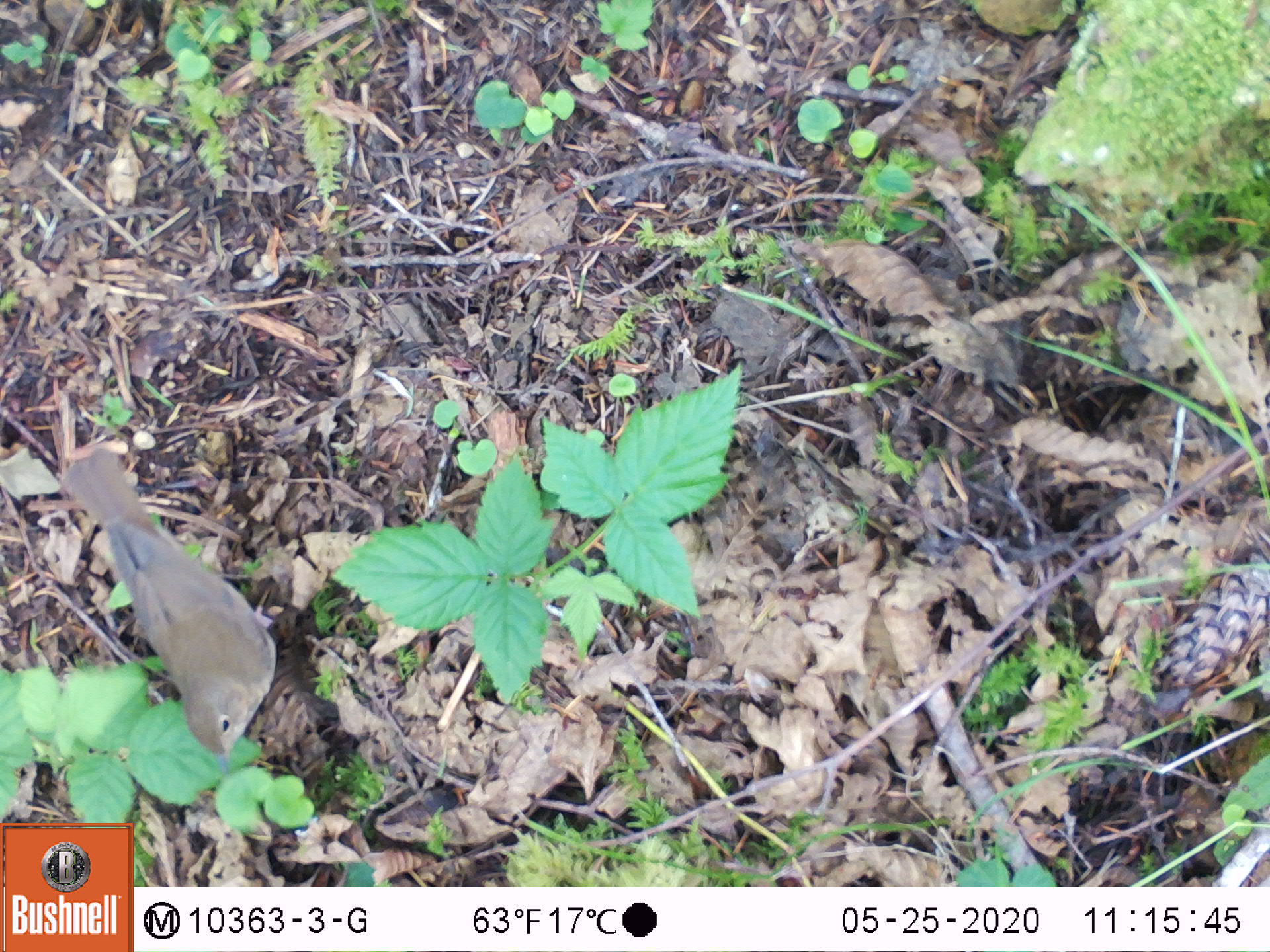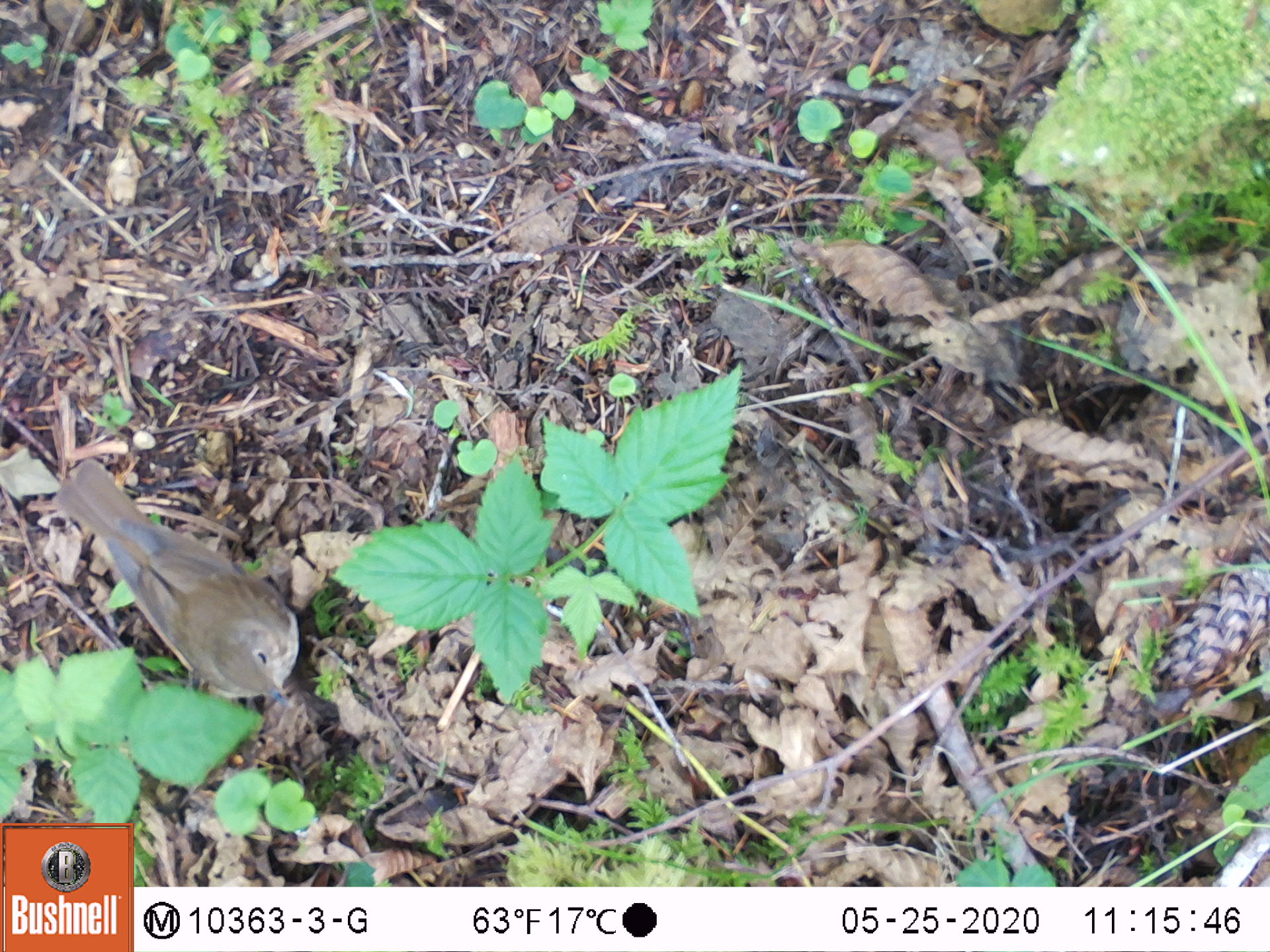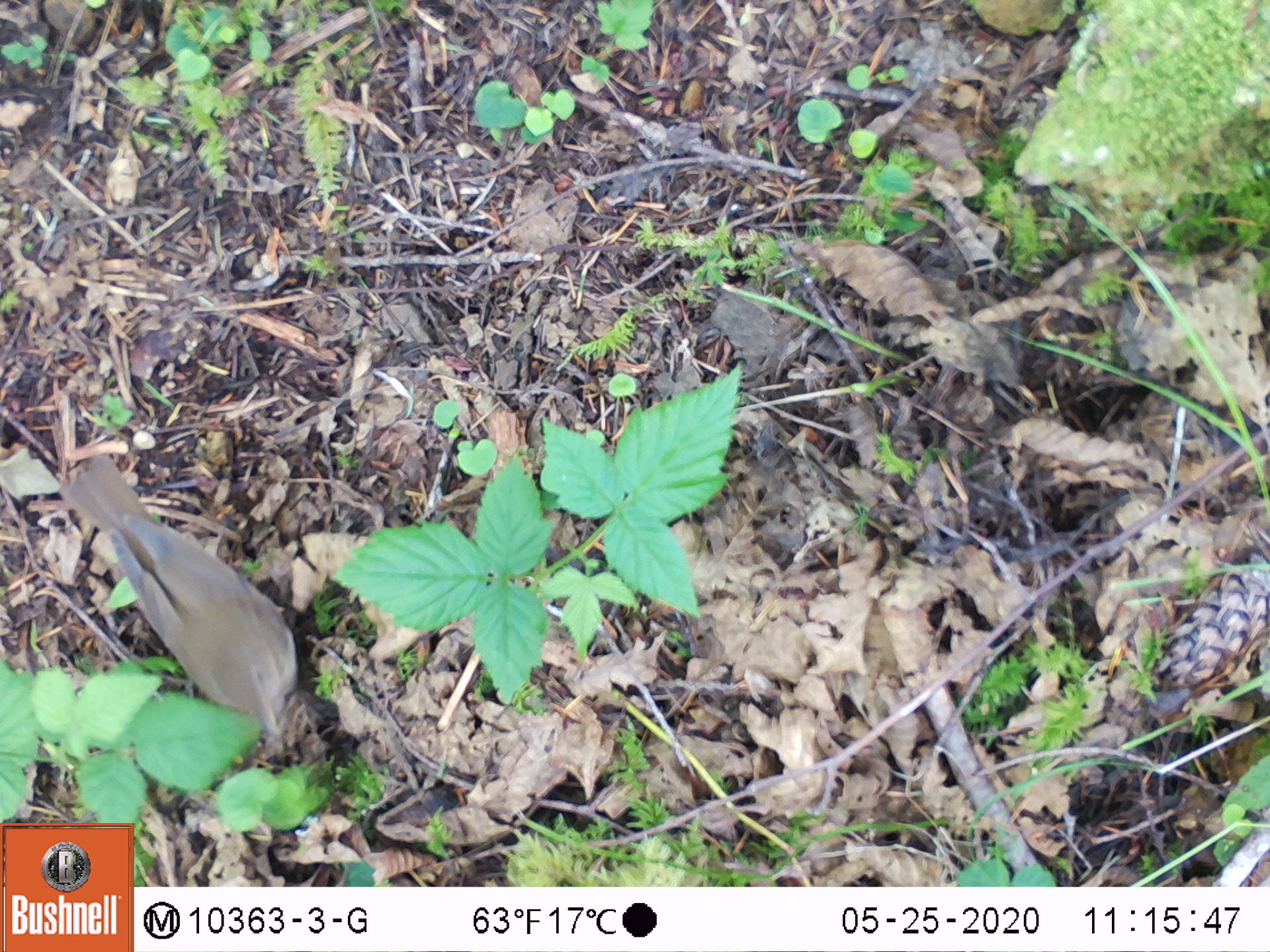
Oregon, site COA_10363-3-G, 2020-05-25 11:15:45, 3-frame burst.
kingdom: Animalia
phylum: Chordata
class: Aves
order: Passeriformes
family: Turdidae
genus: Catharus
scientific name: Catharus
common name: brown thrushes and nightingale-thrushes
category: catharus species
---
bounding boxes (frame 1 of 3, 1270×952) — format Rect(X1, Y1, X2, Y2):
catharus species: Rect(59, 448, 280, 772)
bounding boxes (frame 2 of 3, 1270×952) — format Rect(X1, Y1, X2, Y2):
catharus species: Rect(57, 465, 303, 713)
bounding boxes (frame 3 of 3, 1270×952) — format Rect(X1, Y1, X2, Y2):
catharus species: Rect(63, 456, 303, 723)